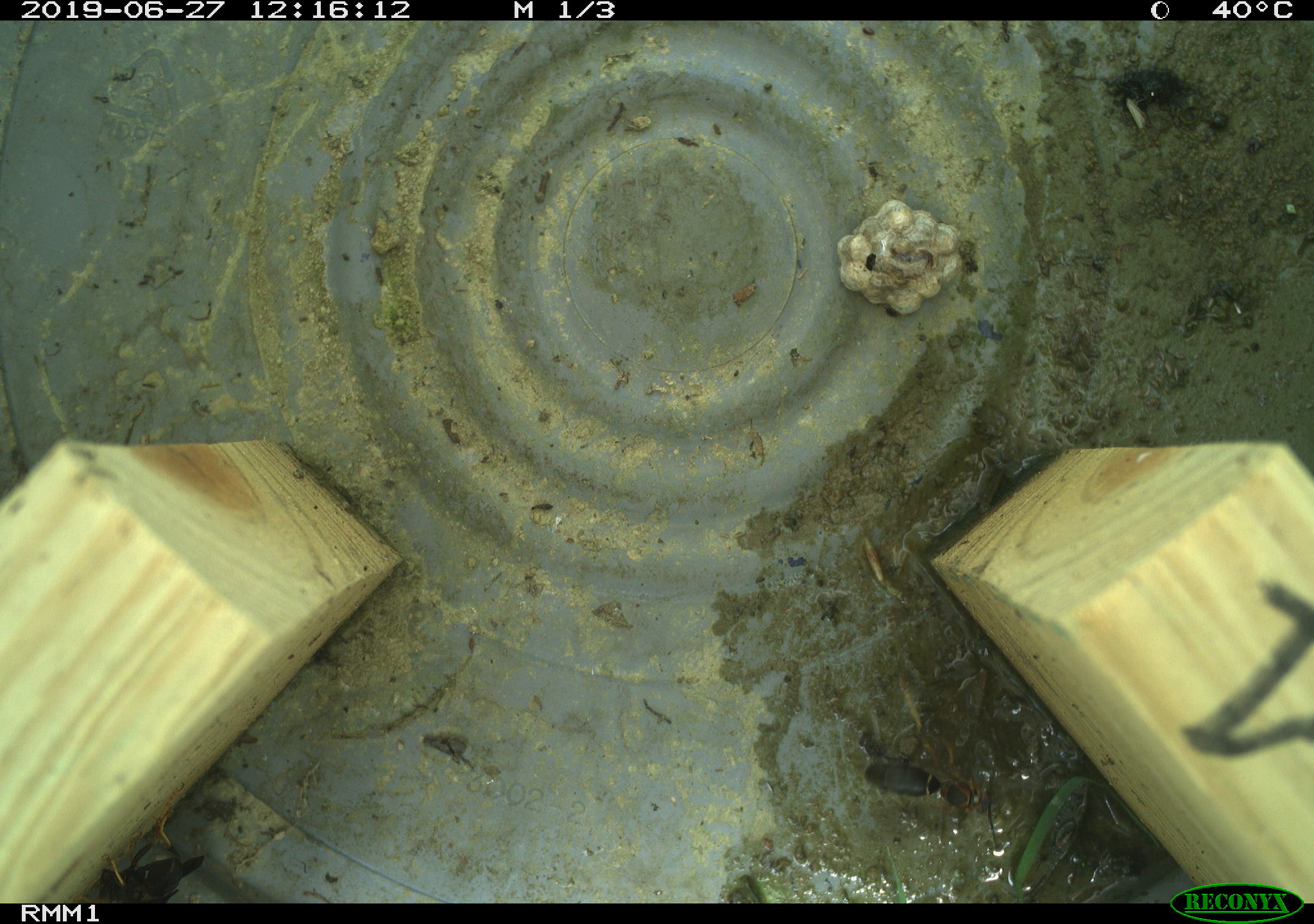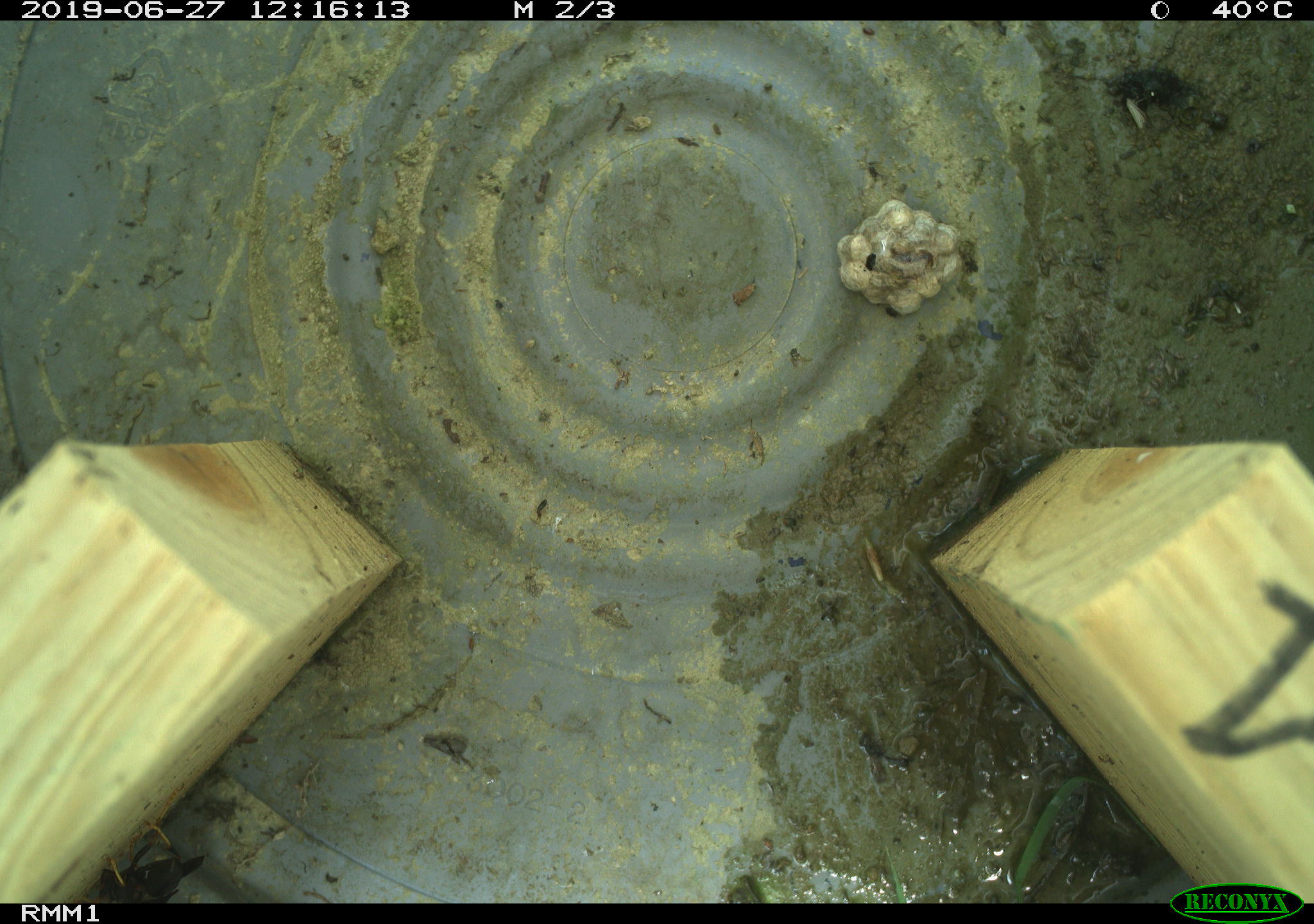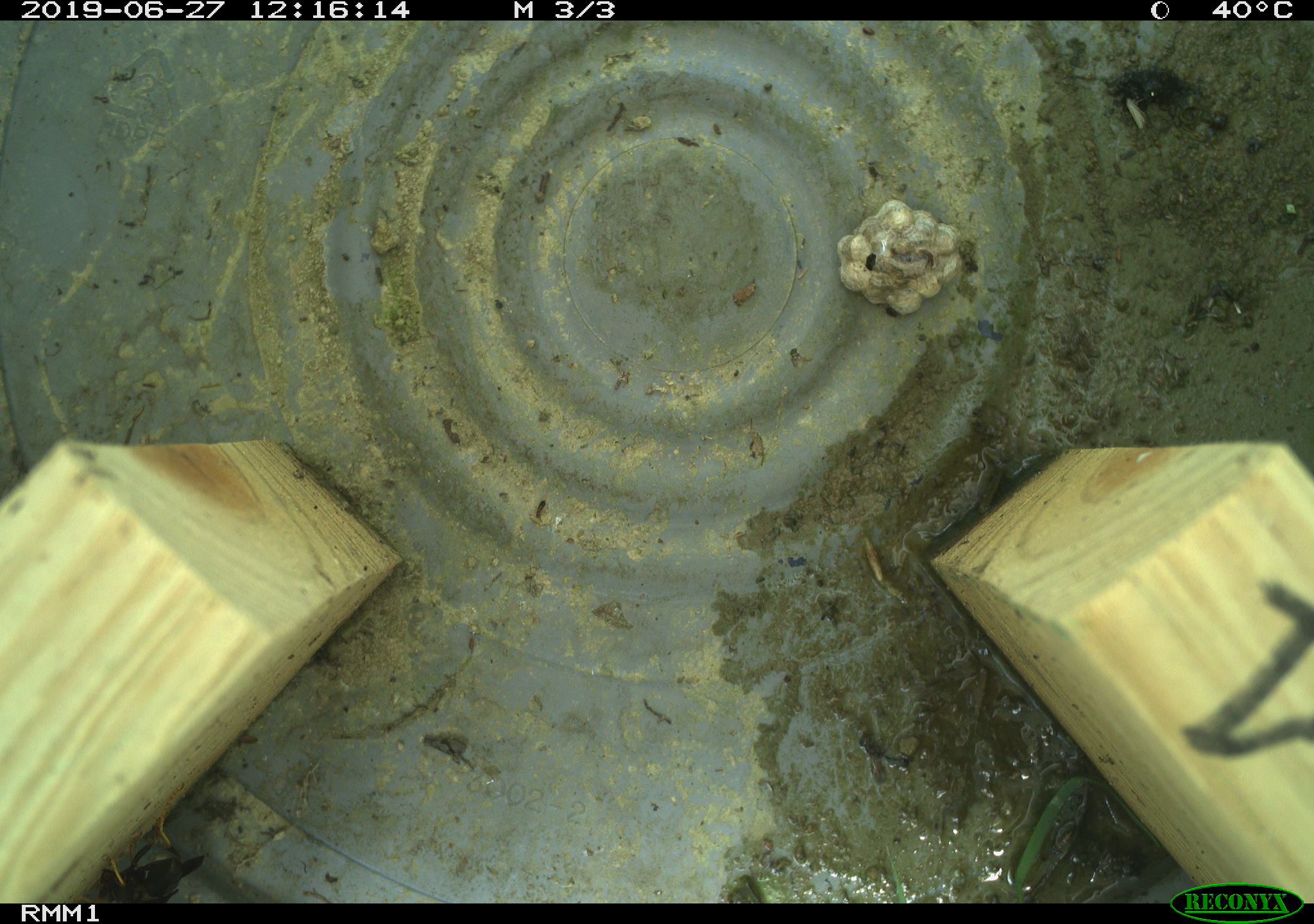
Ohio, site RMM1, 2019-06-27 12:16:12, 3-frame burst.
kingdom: Animalia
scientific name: Animalia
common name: animal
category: invertebrate